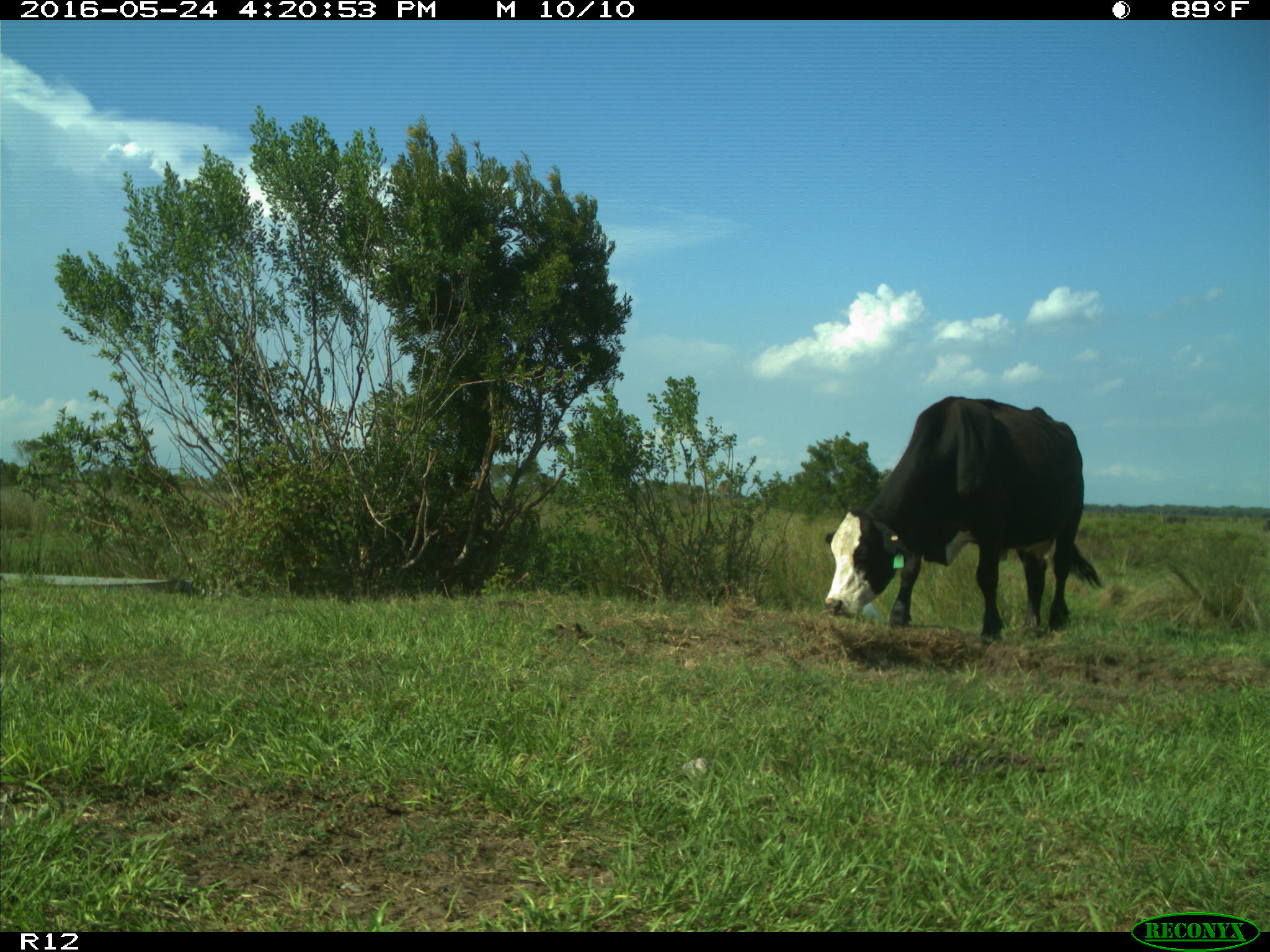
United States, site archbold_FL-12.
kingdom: Animalia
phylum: Chordata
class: Mammalia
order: Artiodactyla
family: Bovidae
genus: Bos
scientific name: Bos taurus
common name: domestic cow